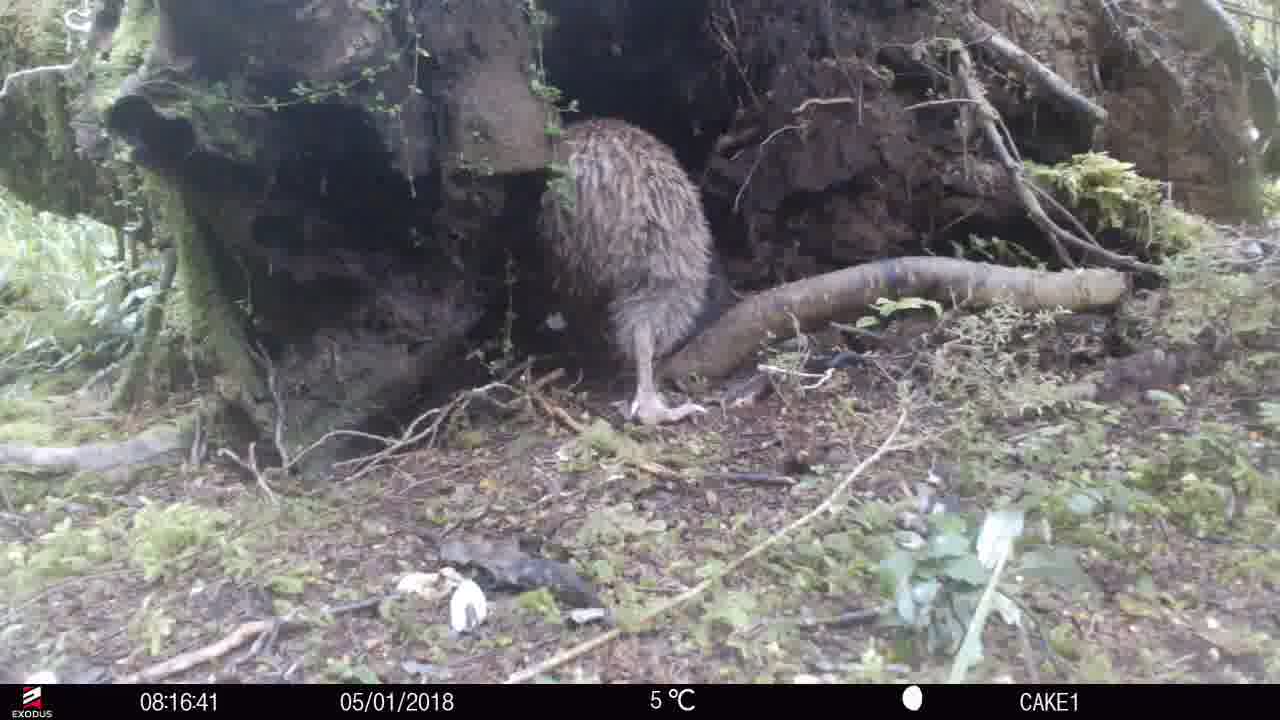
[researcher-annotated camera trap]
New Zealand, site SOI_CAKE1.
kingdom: Animalia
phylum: Chordata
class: Aves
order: Apterygiformes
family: Apterygidae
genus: Apteryx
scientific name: Apteryx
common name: kiwi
Kiwi (Apteryx).